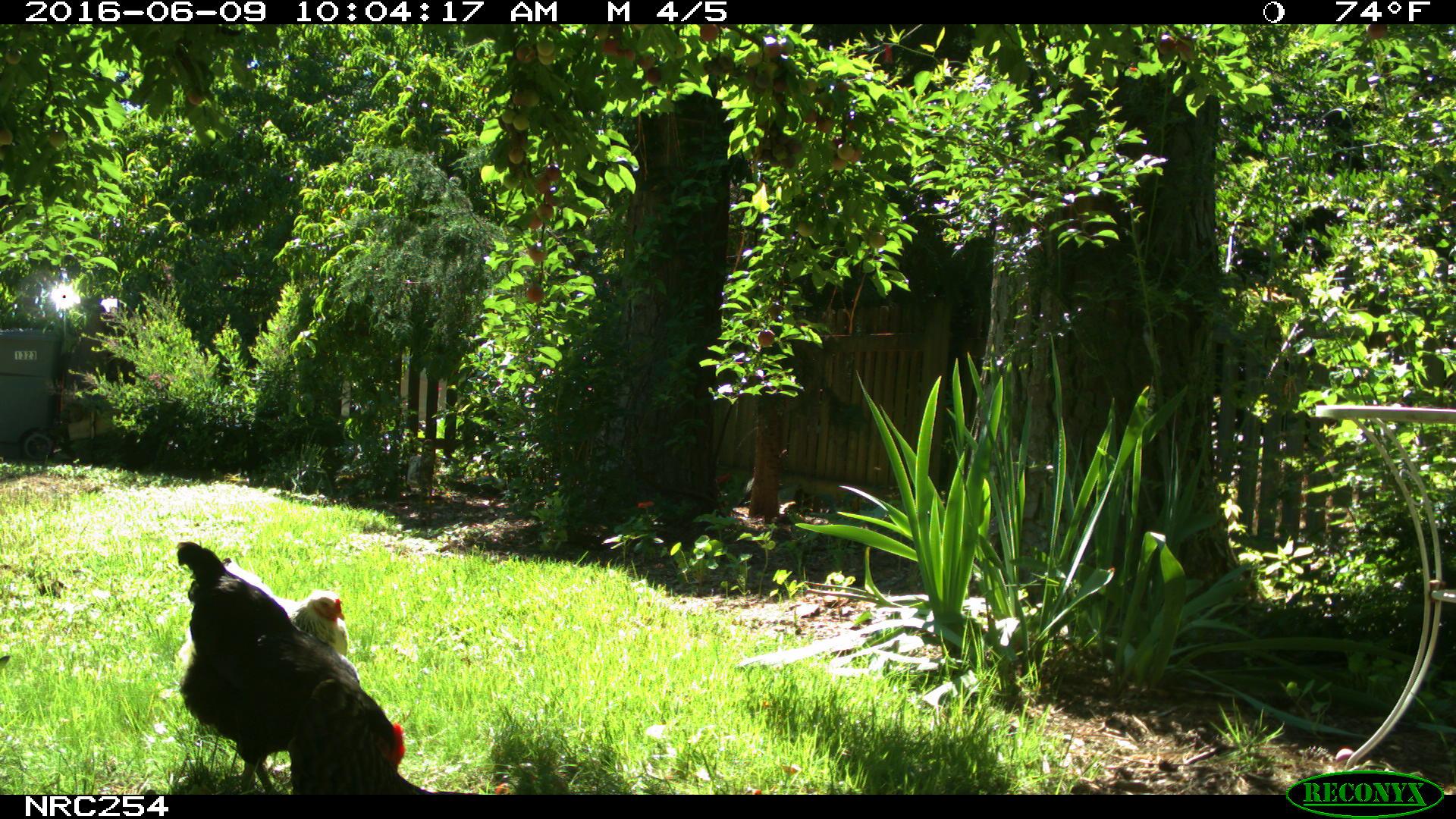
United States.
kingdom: Animalia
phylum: Chordata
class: Aves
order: Galliformes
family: Phasianidae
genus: Gallus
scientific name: Gallus gallus domesticus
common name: domestic chicken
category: Chicken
Chicken (domestic chicken) (Gallus gallus domesticus).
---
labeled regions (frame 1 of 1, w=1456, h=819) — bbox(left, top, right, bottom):
Chicken: bbox(170, 536, 415, 772); bbox(176, 572, 369, 691); bbox(277, 720, 477, 796)